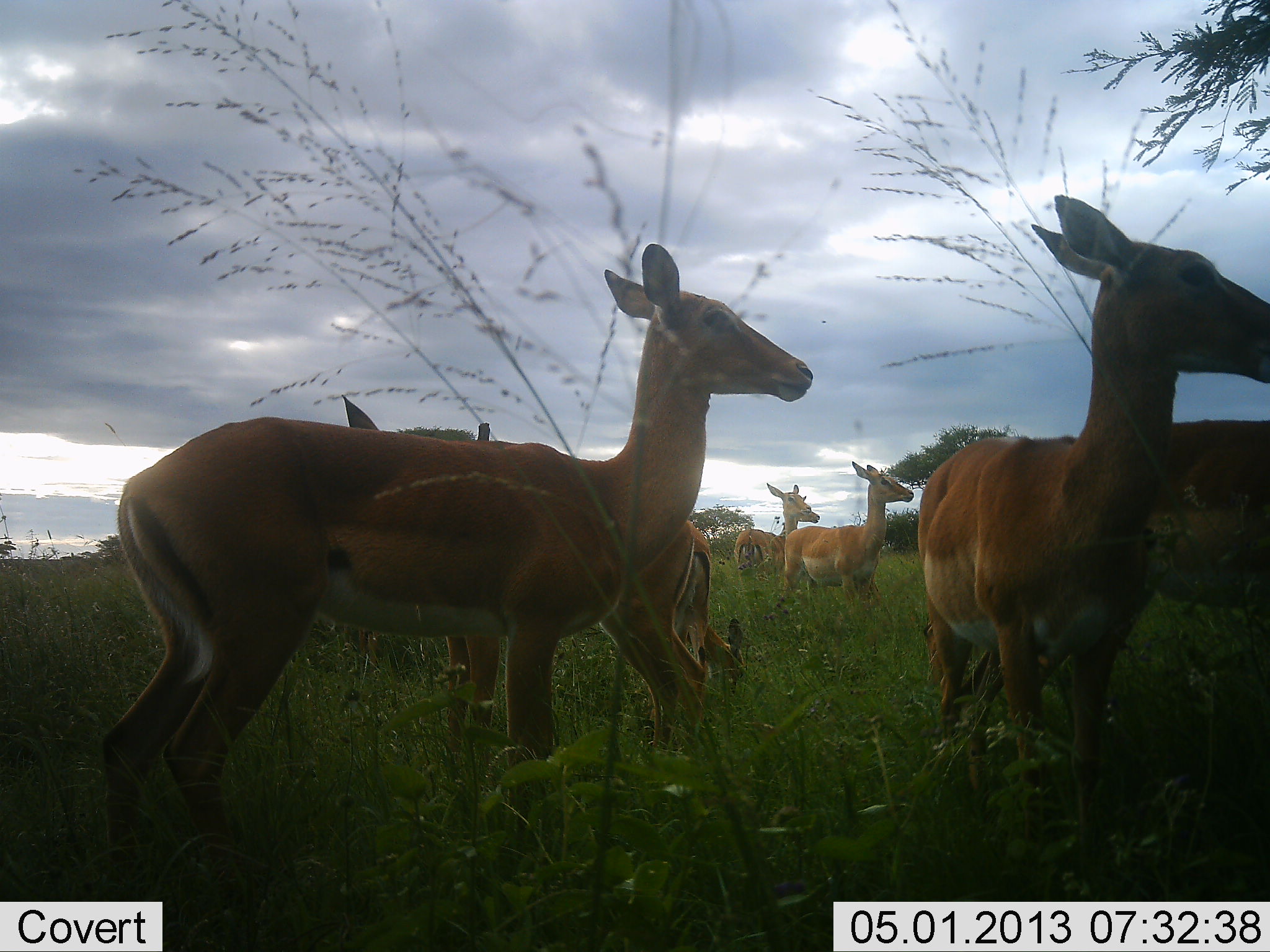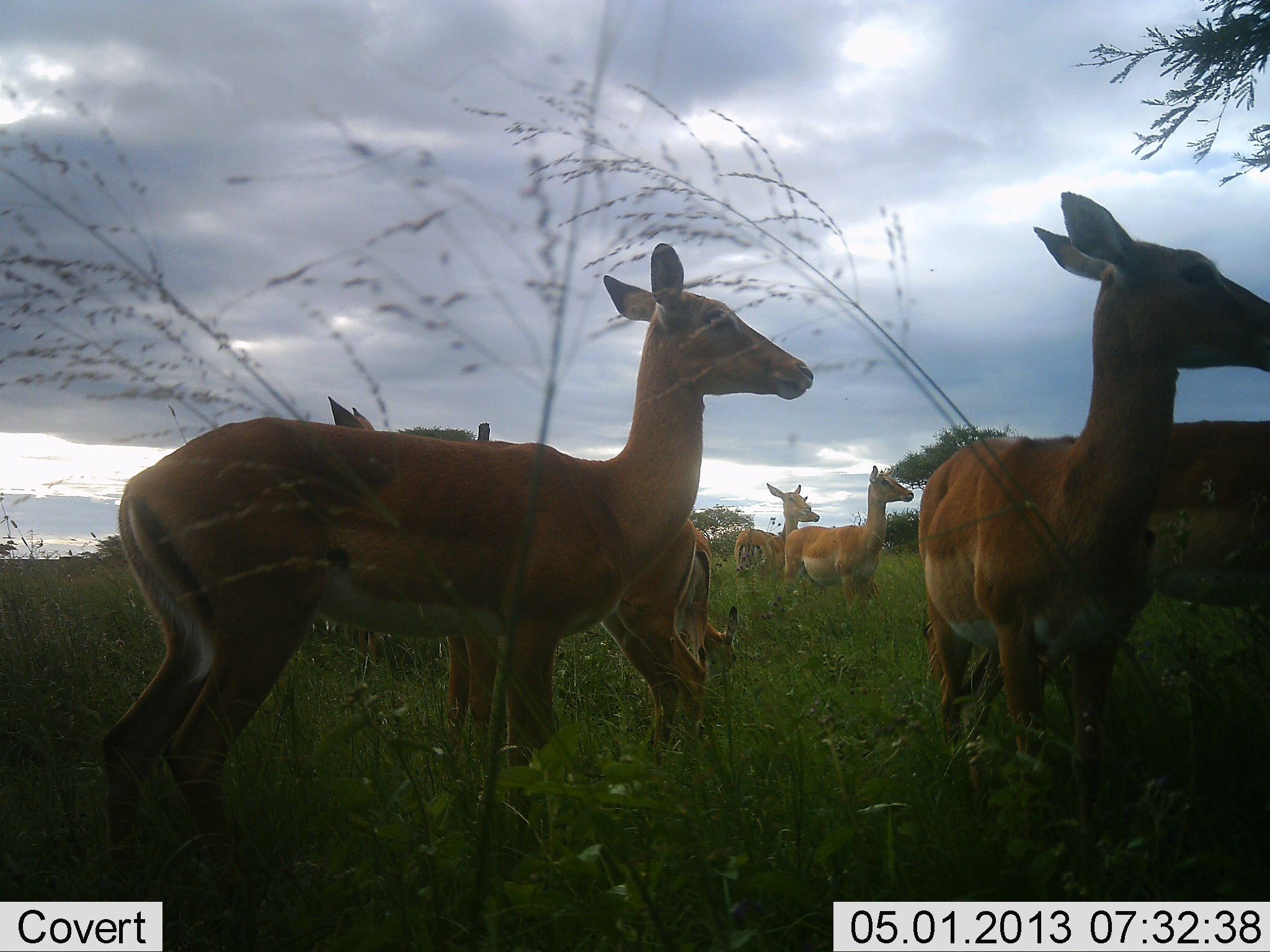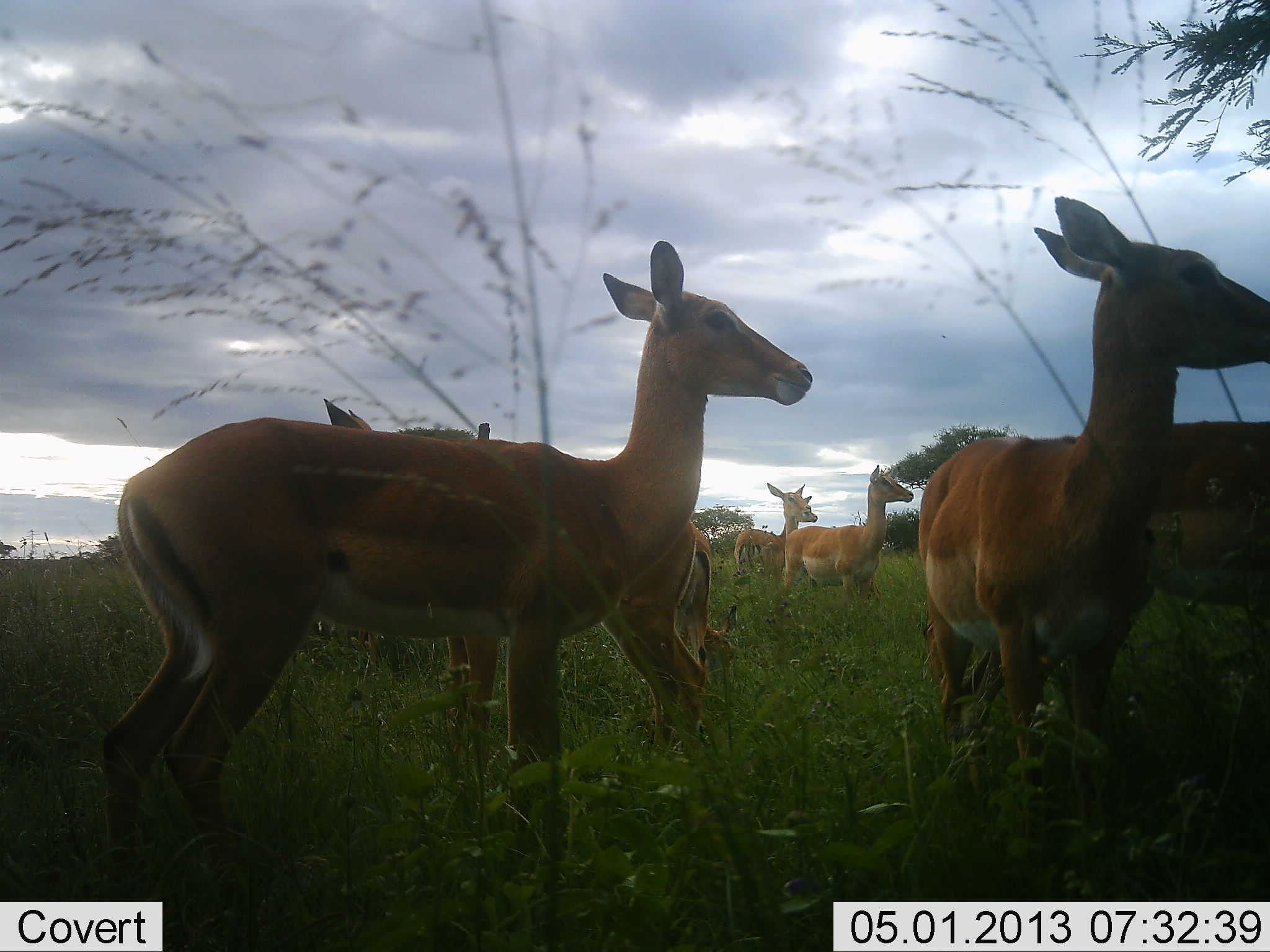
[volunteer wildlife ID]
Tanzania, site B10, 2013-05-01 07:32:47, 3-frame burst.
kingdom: Animalia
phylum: Chordata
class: Mammalia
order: Artiodactyla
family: Bovidae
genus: Aepyceros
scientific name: Aepyceros melampus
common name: impala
Impala (Aepyceros melampus), count 7. Behavior (volunteer vote fractions): standing 100%, resting 0%, moving 0%, interacting 0%. Young present (vote fraction): 10%. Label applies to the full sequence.